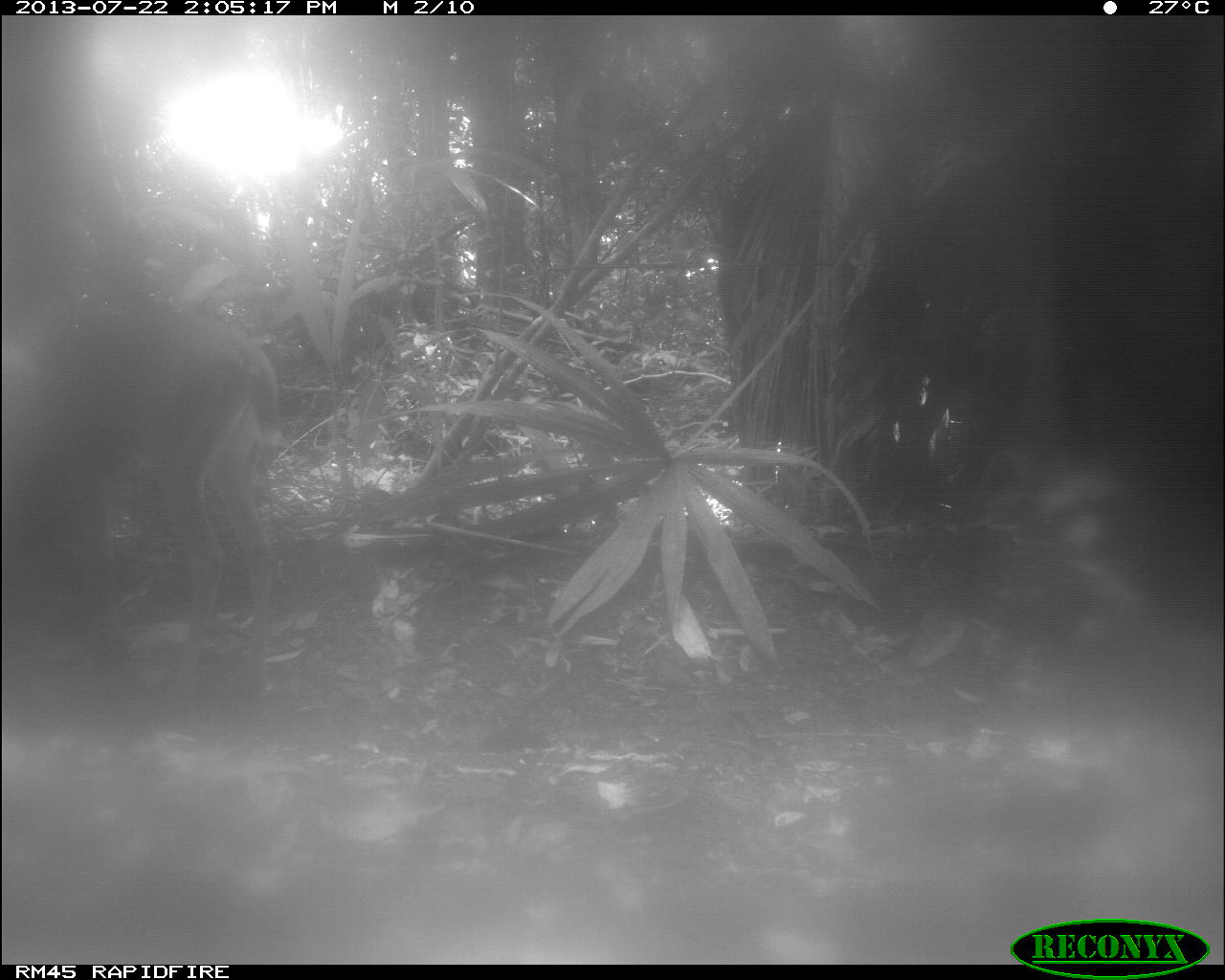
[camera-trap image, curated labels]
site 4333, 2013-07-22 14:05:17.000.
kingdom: Animalia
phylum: Chordata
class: Mammalia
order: Artiodactyla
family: Cervidae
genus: Odocoileus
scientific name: Odocoileus virginianus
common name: white-tailed deer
Odocoileus virginianus (white-tailed deer), count 1, sex female.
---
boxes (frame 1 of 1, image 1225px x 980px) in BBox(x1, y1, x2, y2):
odocoileus virginianus: BBox(0, 297, 286, 685)